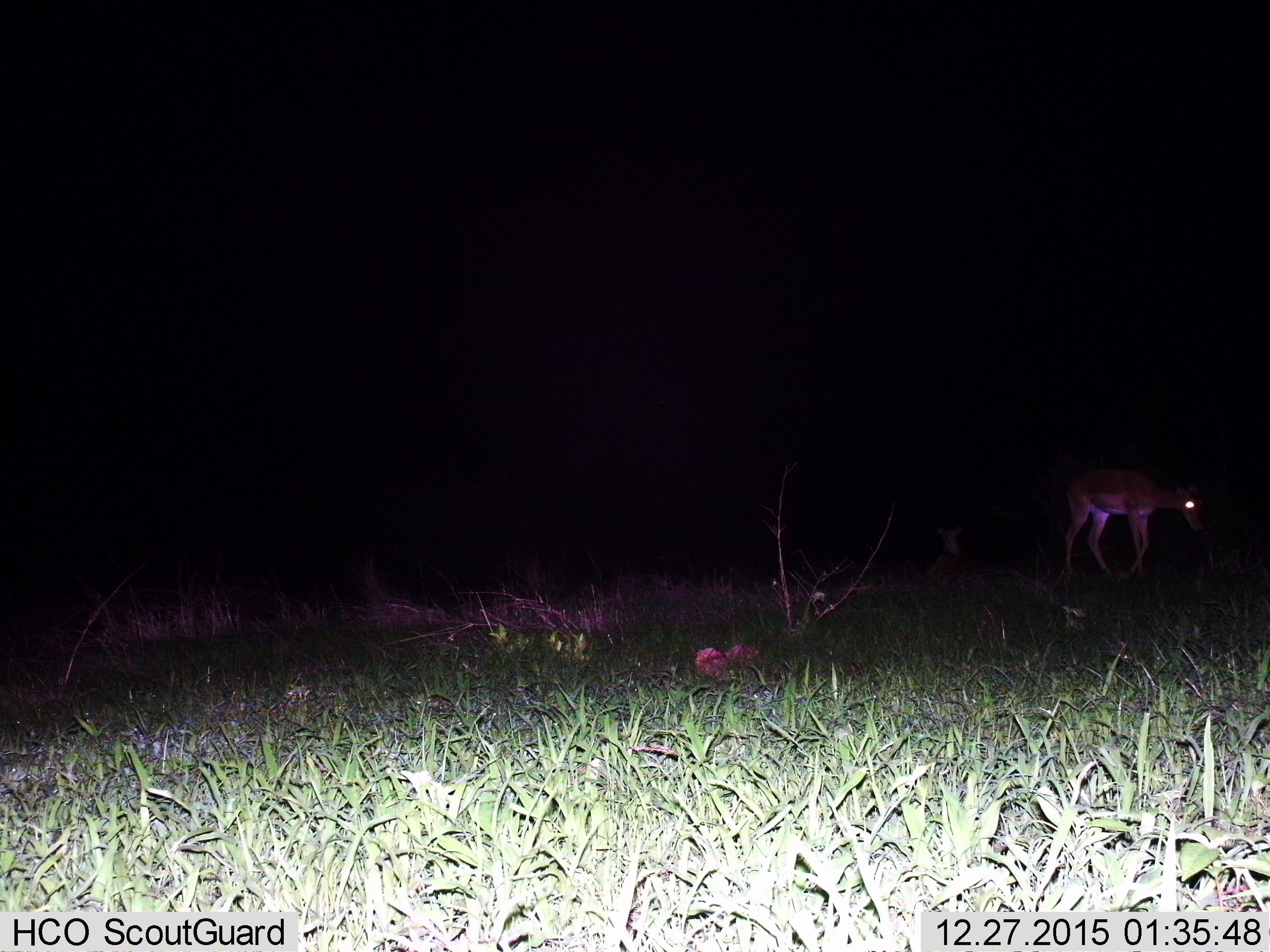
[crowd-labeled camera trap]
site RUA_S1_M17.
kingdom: Animalia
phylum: Chordata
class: Mammalia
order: Artiodactyla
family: Bovidae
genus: Aepyceros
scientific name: Aepyceros melampus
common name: impala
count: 1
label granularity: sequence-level